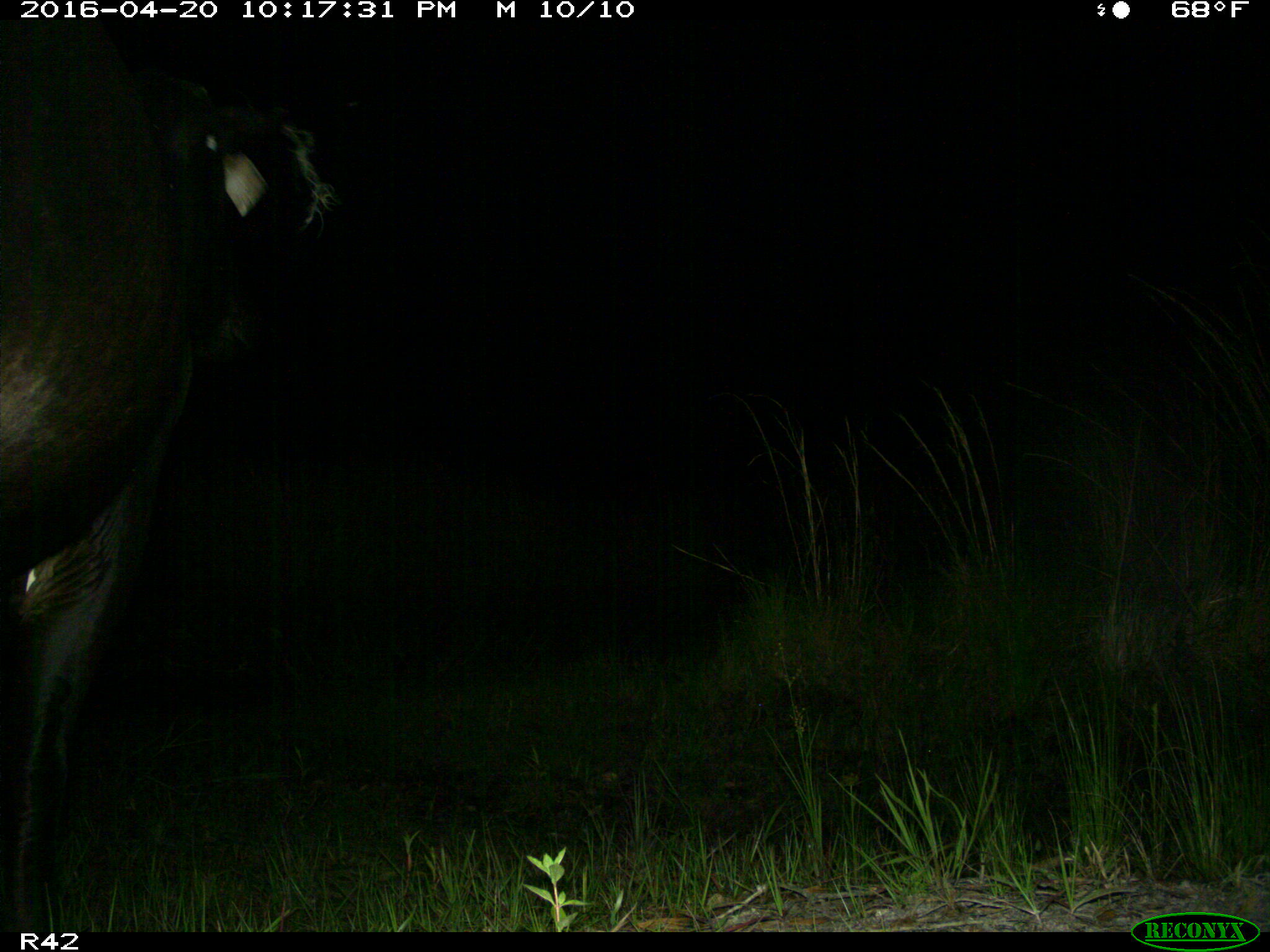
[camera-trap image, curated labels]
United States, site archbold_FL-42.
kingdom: Animalia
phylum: Chordata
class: Mammalia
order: Artiodactyla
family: Bovidae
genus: Bos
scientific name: Bos taurus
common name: domestic cow